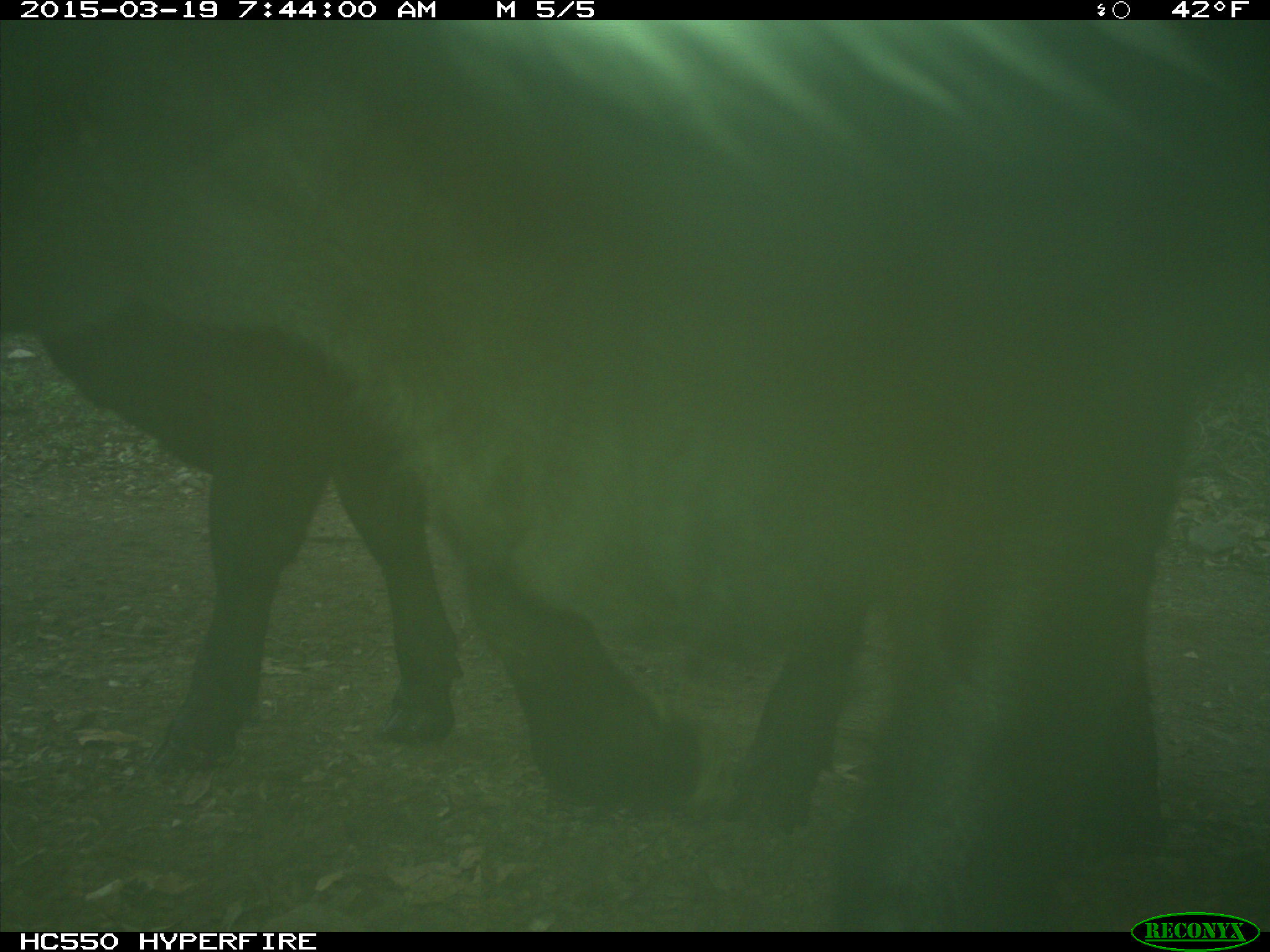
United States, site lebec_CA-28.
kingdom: Animalia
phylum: Chordata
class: Mammalia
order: Artiodactyla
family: Bovidae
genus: Bos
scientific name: Bos taurus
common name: domestic cow